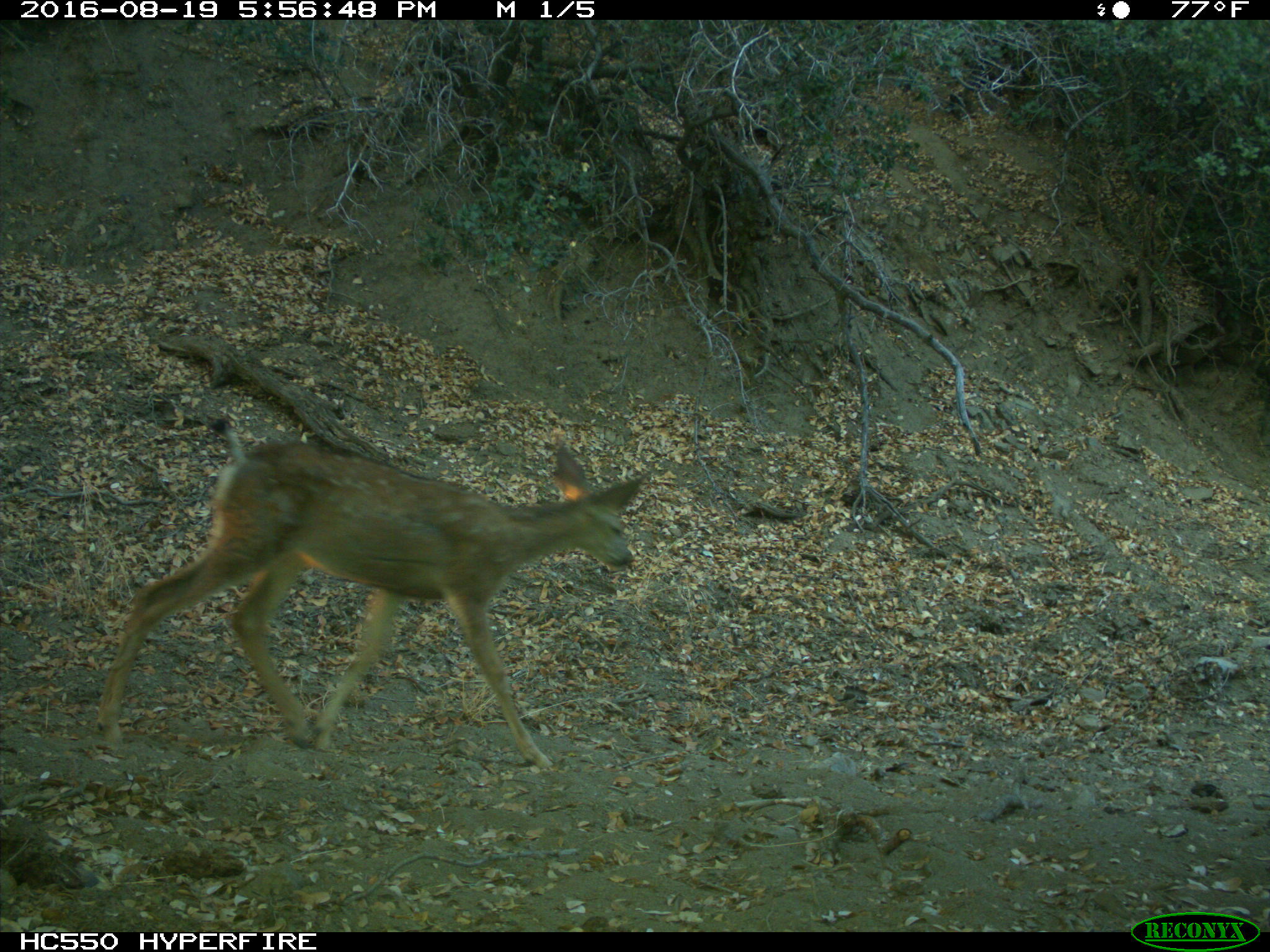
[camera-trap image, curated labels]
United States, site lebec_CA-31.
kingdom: Animalia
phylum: Chordata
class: Mammalia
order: Artiodactyla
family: Cervidae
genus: Odocoileus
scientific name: Odocoileus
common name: deer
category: unidentified deer